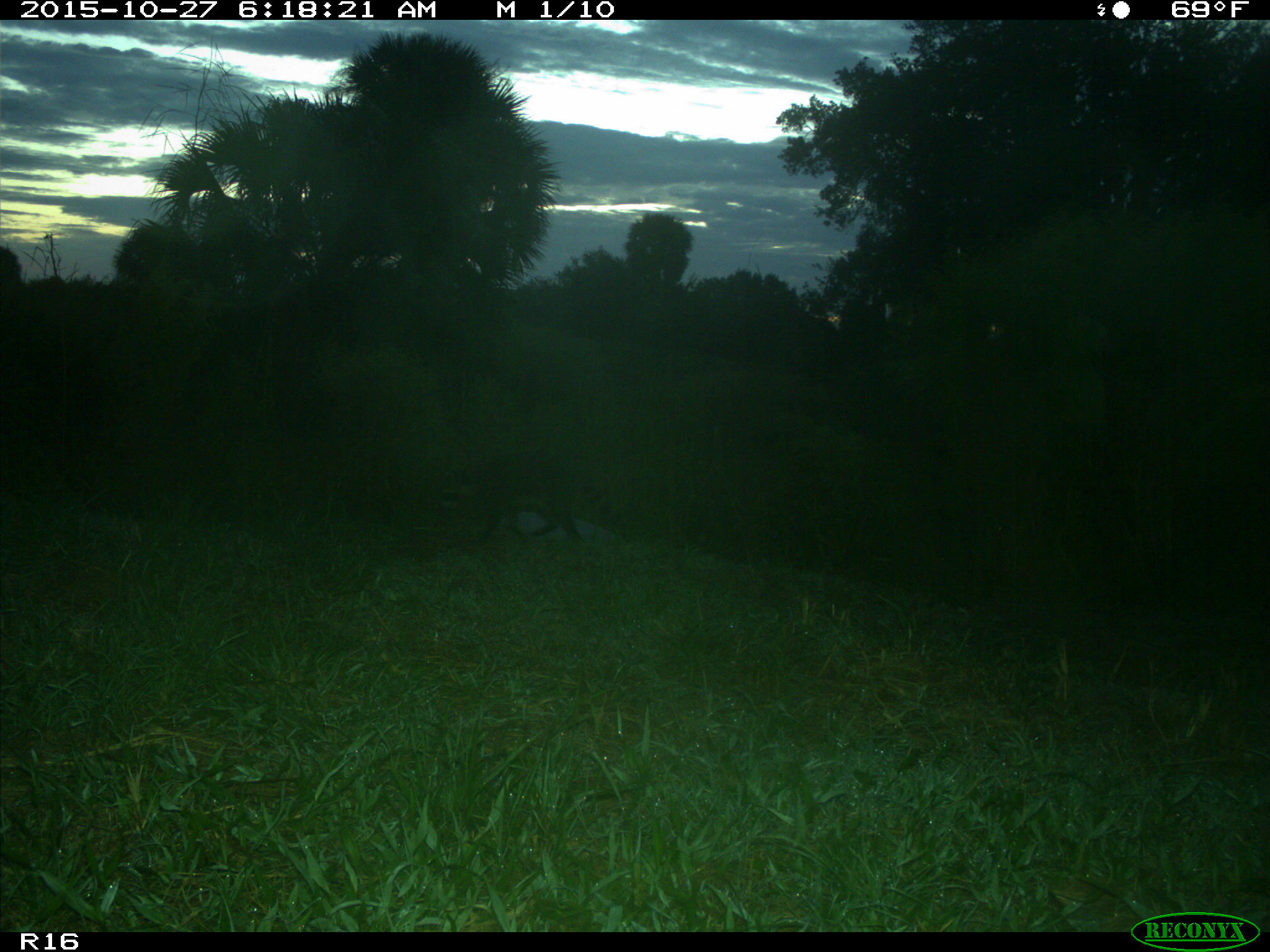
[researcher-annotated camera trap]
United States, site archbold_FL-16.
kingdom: Animalia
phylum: Chordata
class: Mammalia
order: Carnivora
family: Procyonidae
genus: Procyon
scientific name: Procyon lotor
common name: common raccoon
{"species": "Procyon lotor (common raccoon)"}